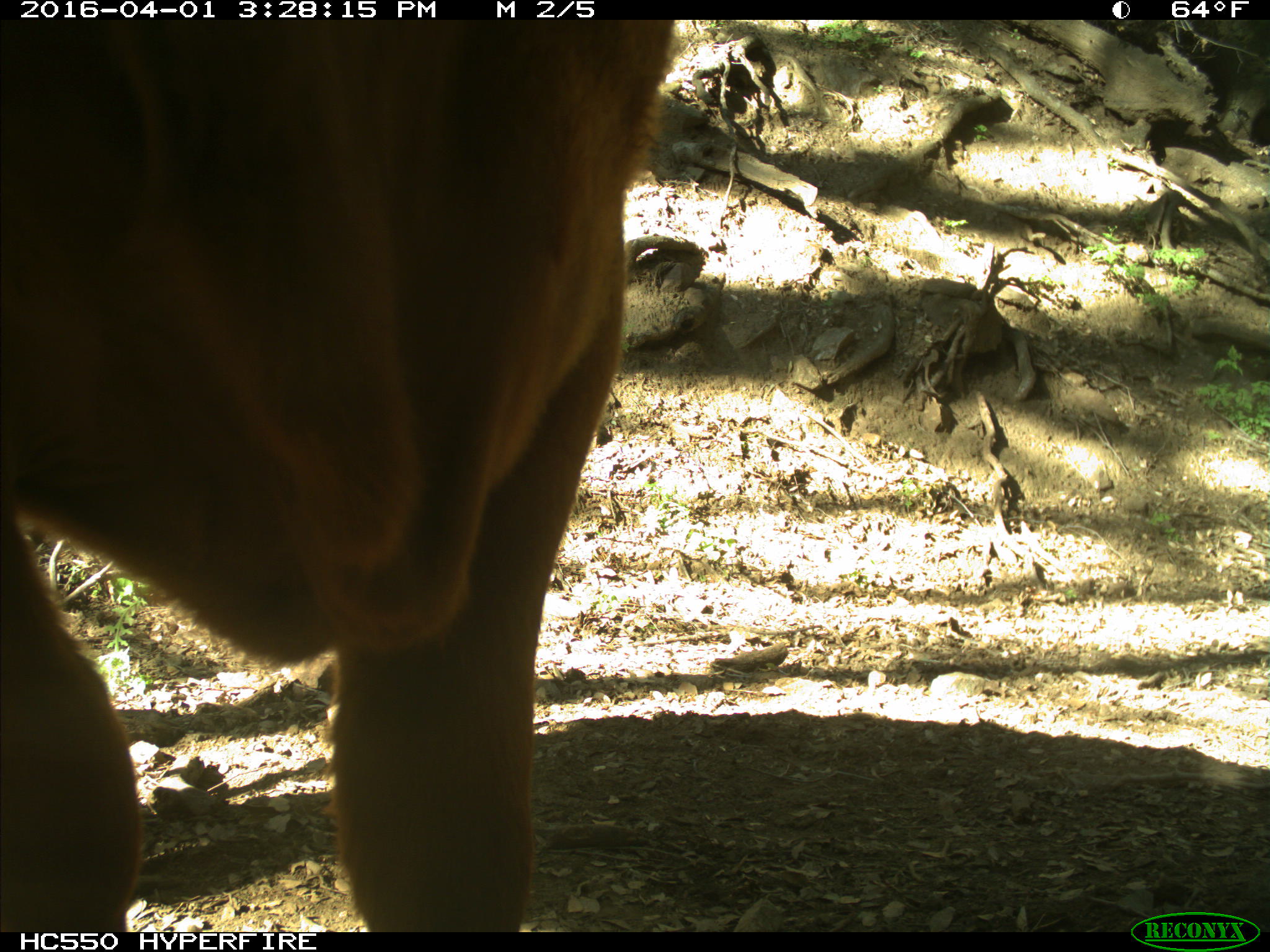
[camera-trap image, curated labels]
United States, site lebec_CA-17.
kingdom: Animalia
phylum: Chordata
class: Mammalia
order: Artiodactyla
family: Bovidae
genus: Bos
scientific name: Bos taurus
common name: domestic cow